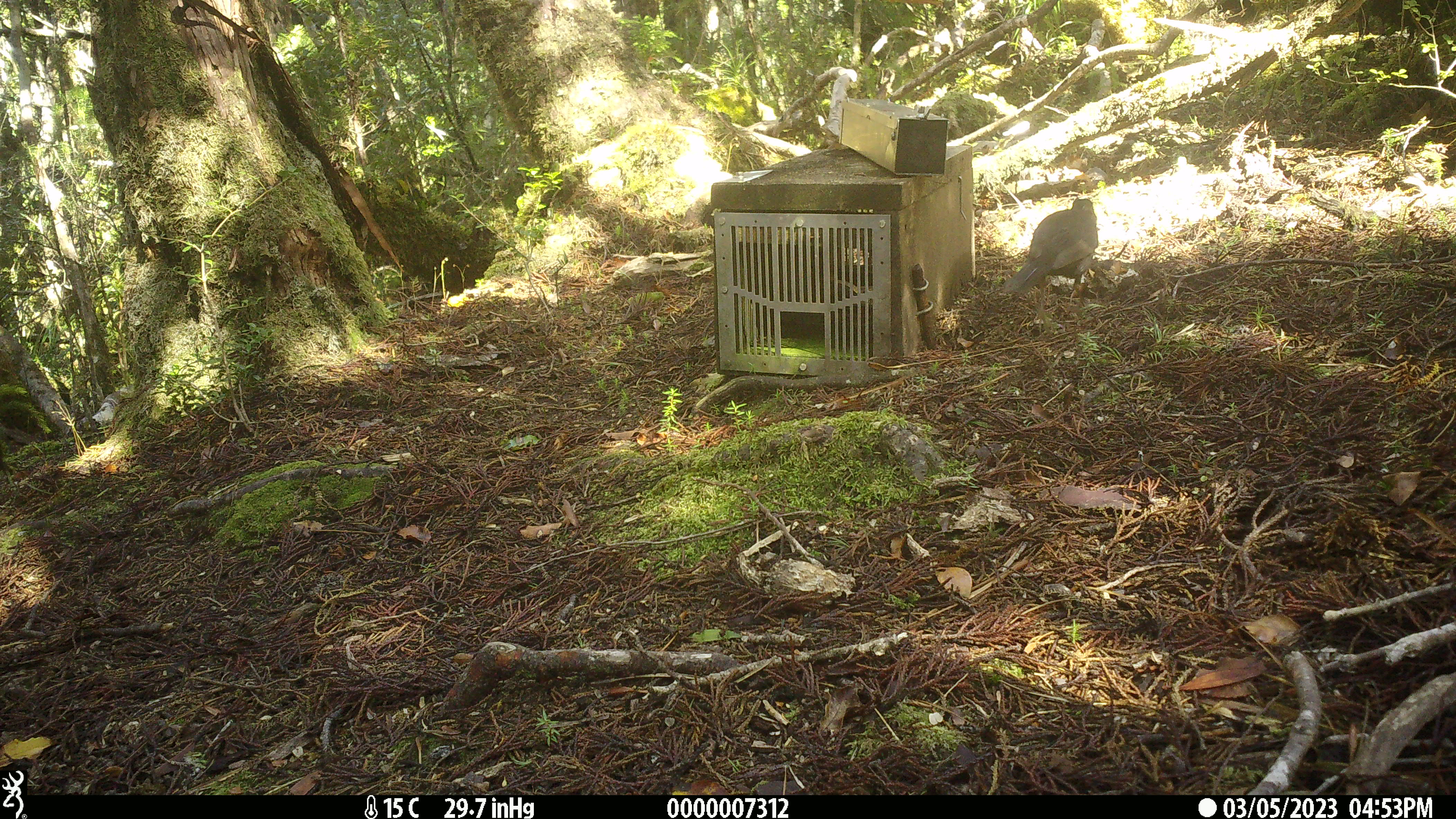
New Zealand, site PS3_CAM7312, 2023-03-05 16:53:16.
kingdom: Animalia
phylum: Chordata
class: Aves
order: Passeriformes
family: Turdidae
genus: Turdus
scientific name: Turdus merula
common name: eurasian blackbird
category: blackbird